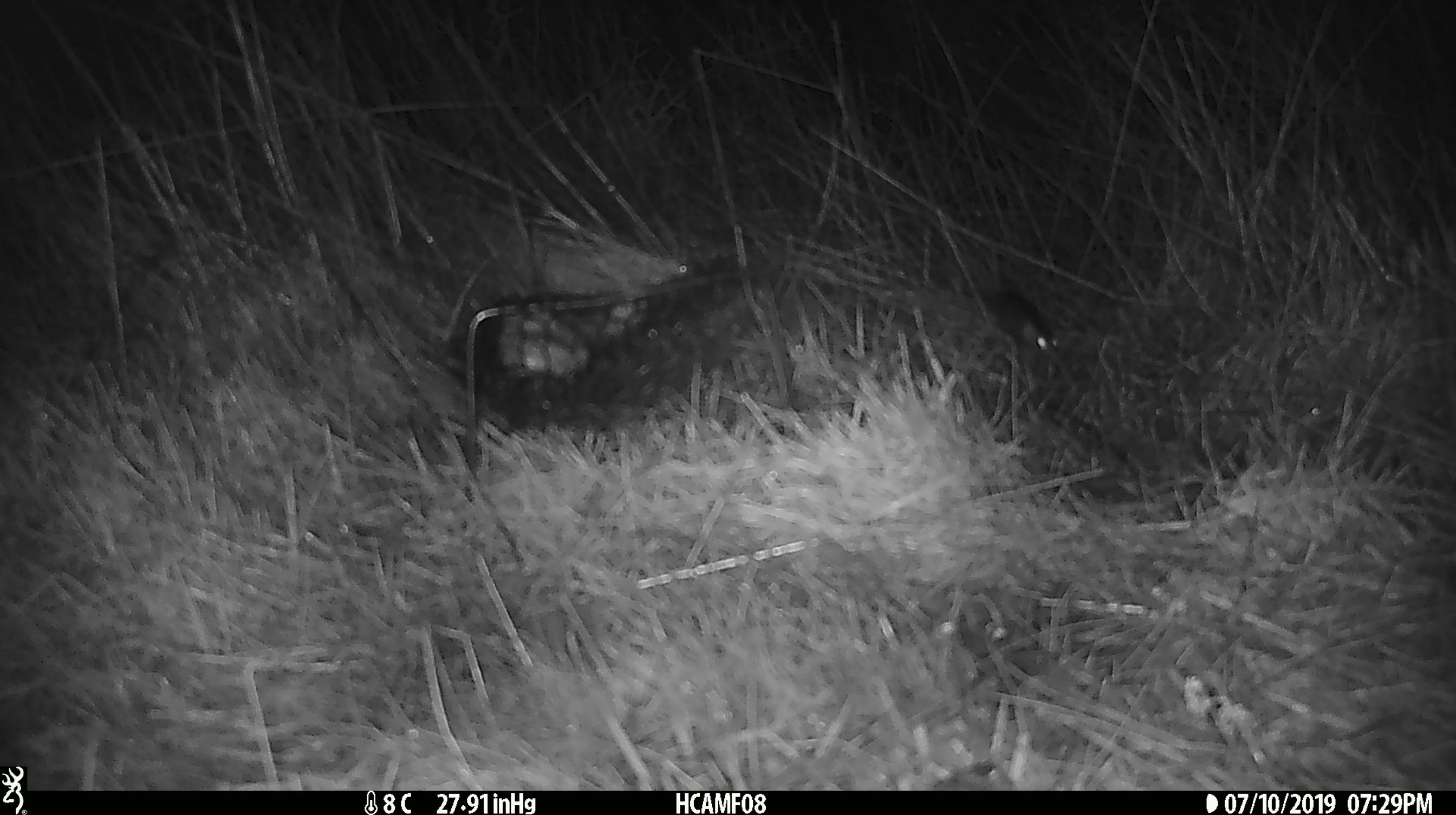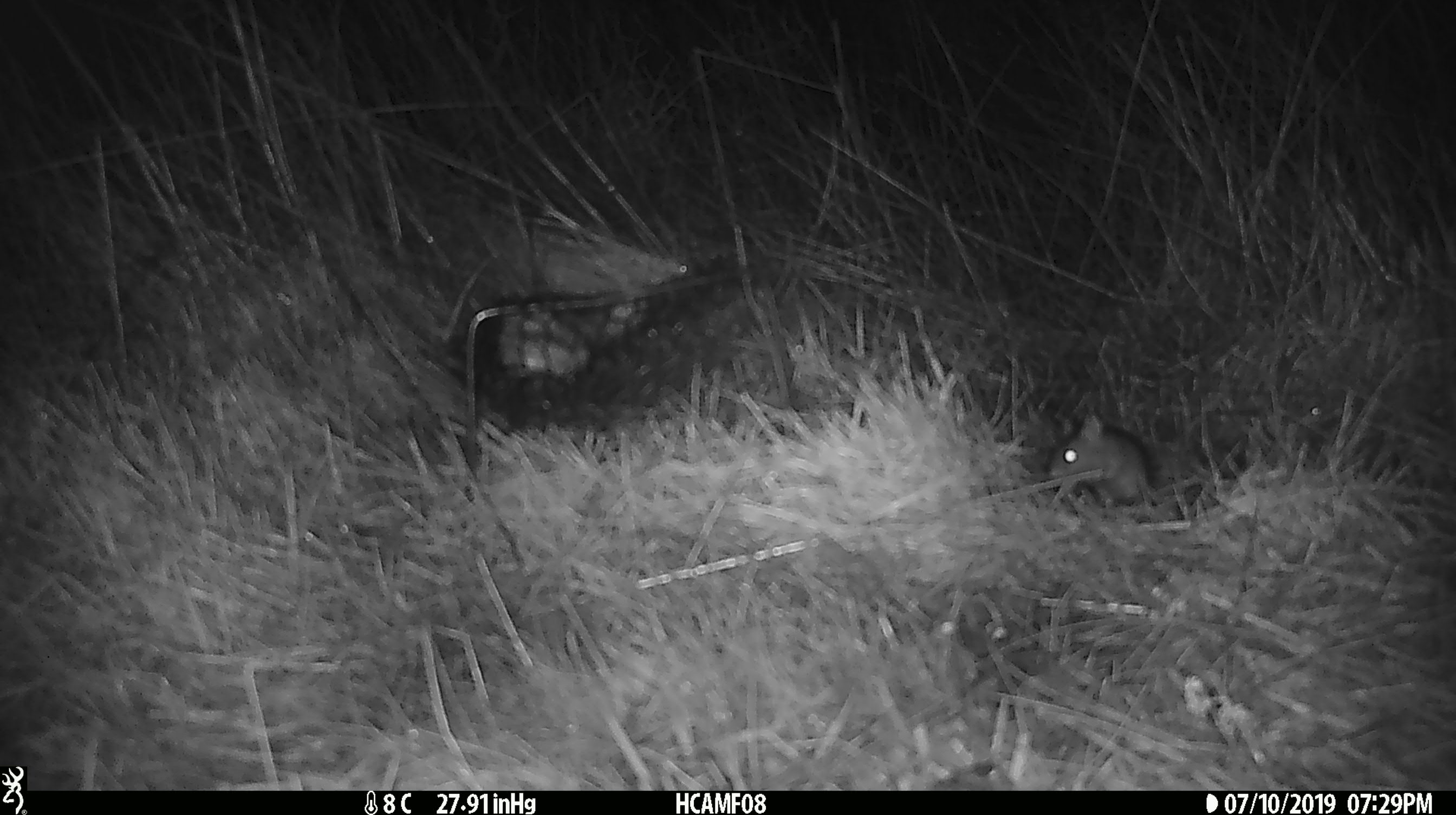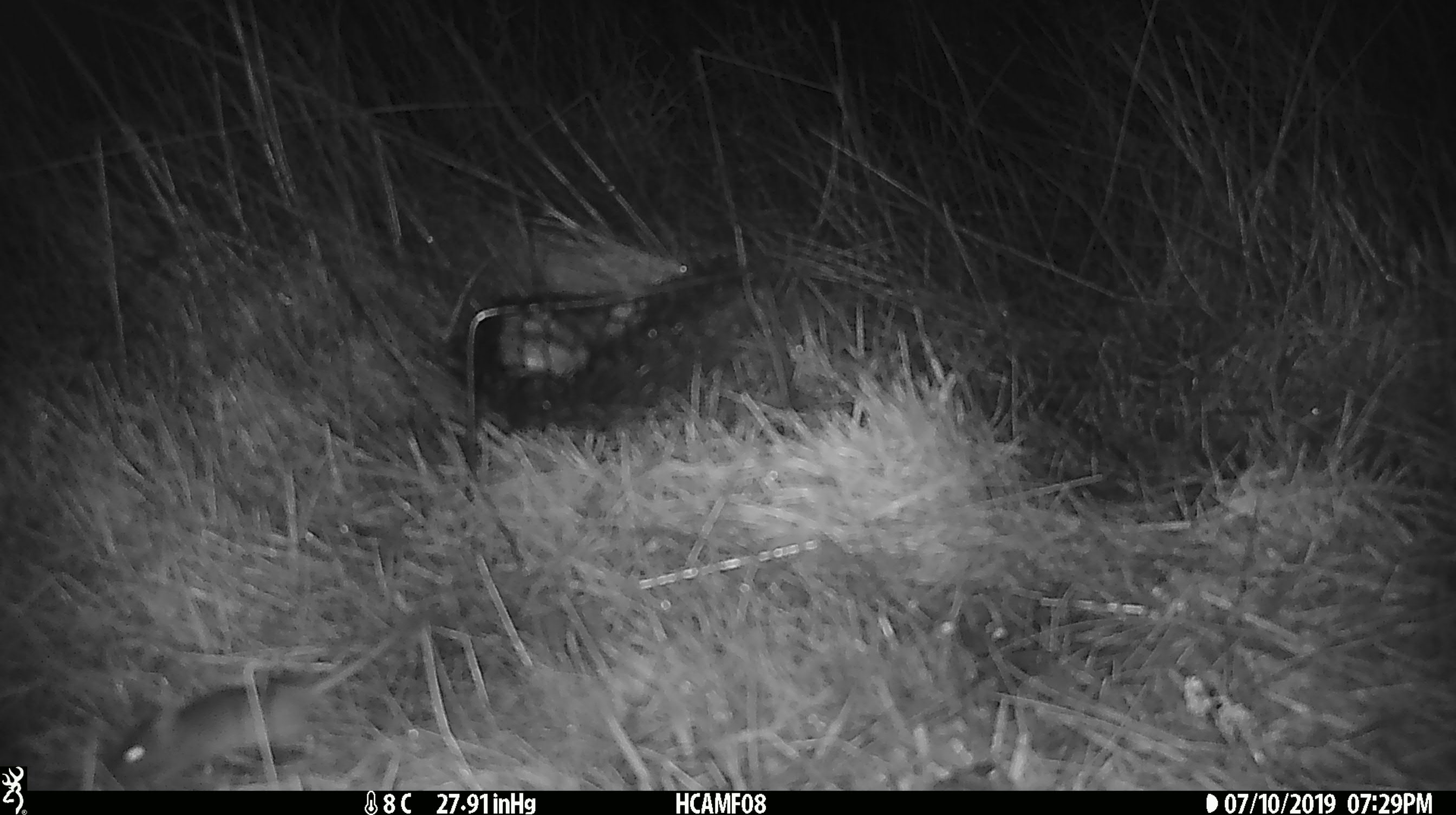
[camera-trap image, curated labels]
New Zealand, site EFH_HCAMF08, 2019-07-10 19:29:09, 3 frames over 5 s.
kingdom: Animalia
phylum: Chordata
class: Mammalia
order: Rodentia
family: Muridae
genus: Mus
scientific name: Mus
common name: mouse